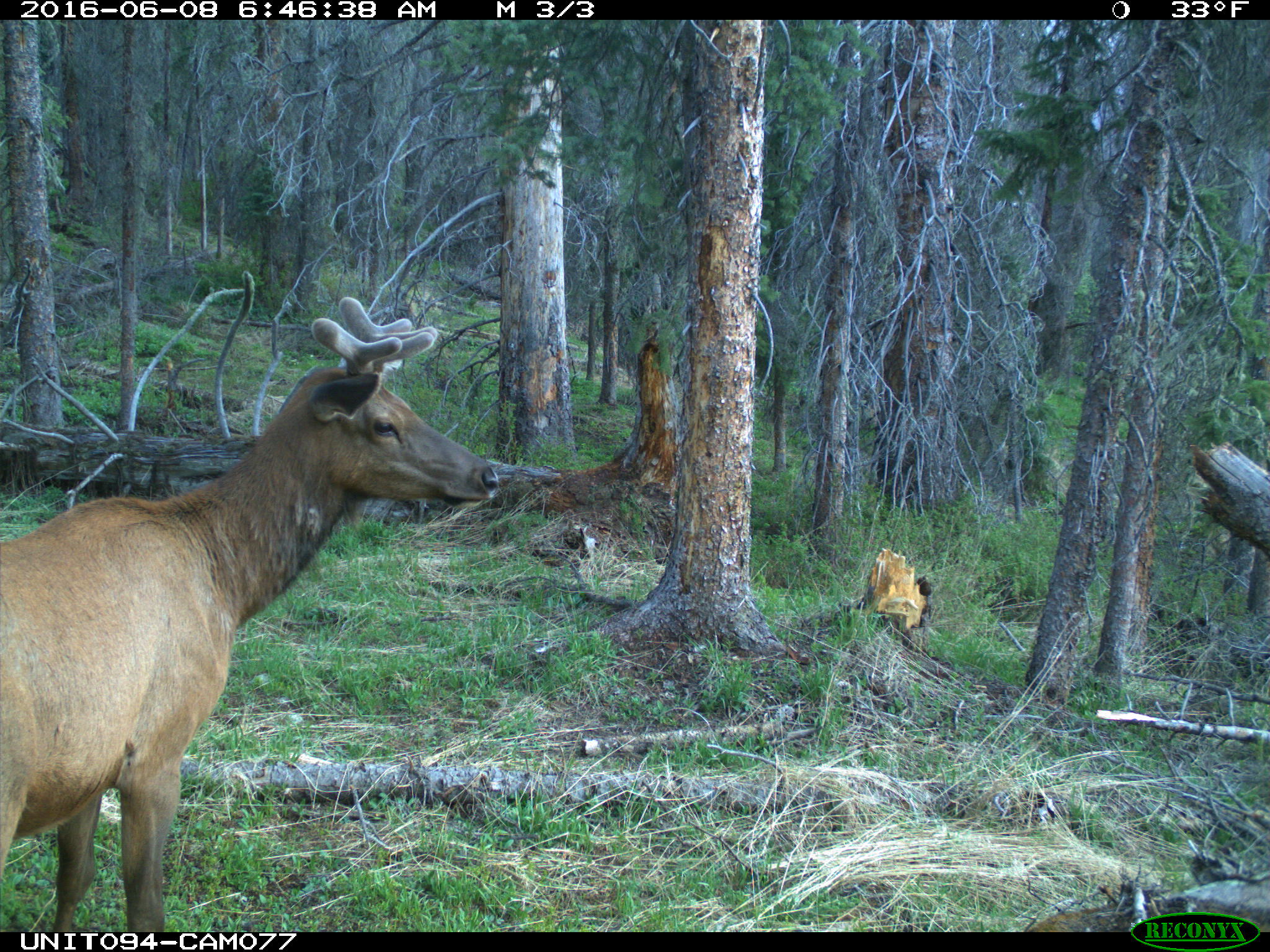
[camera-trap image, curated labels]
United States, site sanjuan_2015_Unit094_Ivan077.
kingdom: Animalia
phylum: Chordata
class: Mammalia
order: Artiodactyla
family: Cervidae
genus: Cervus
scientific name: Cervus elaphus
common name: red deer